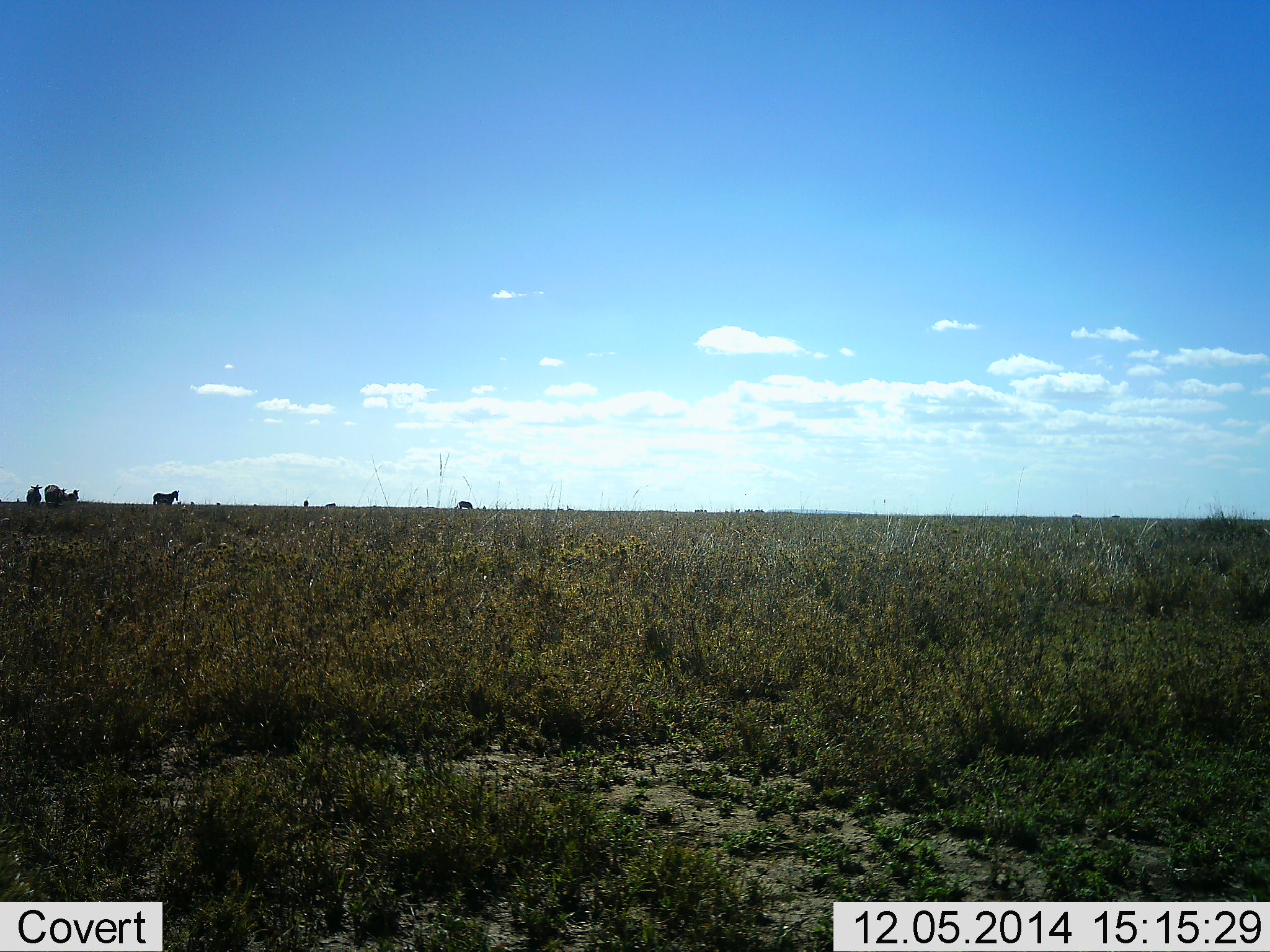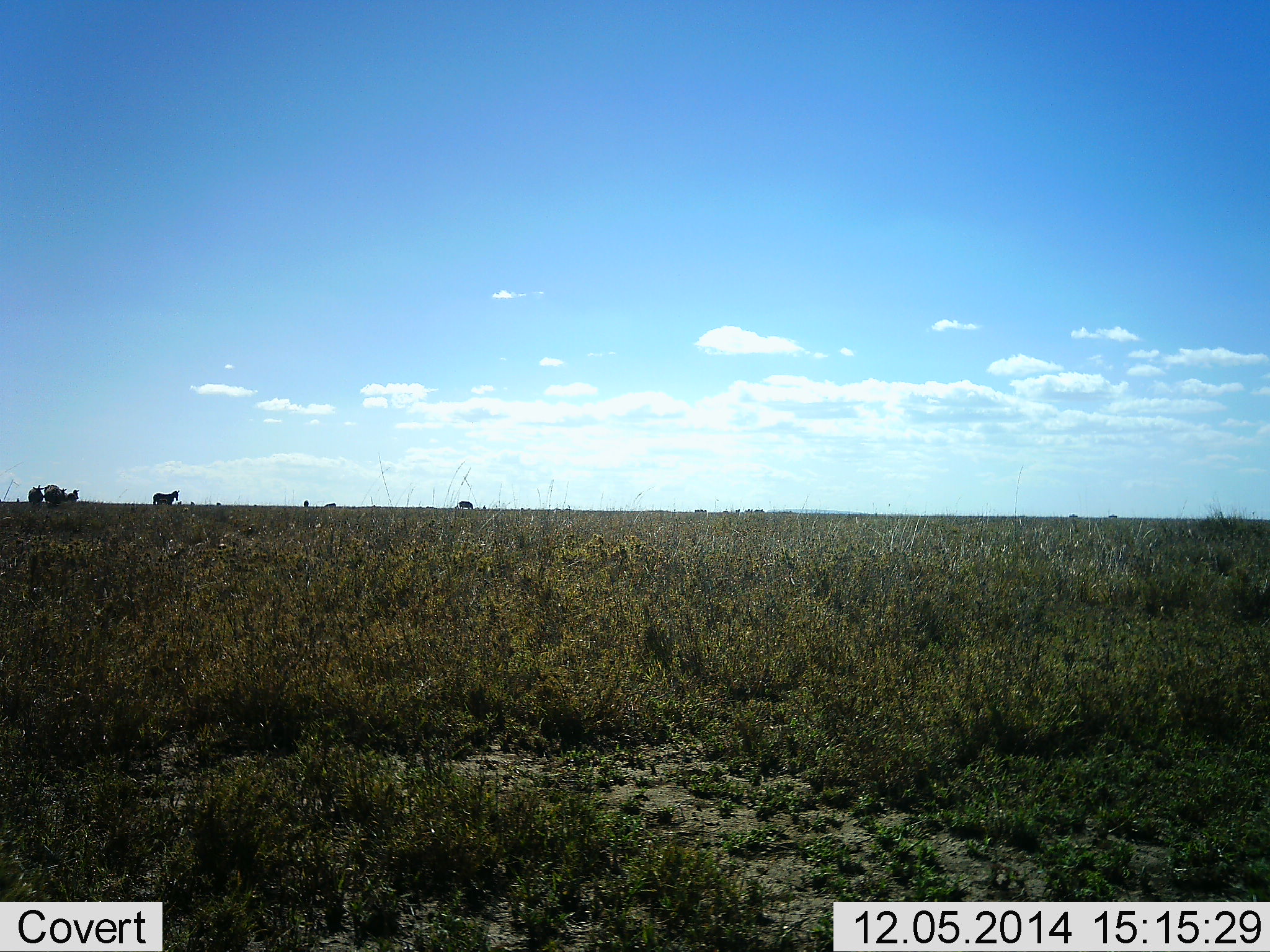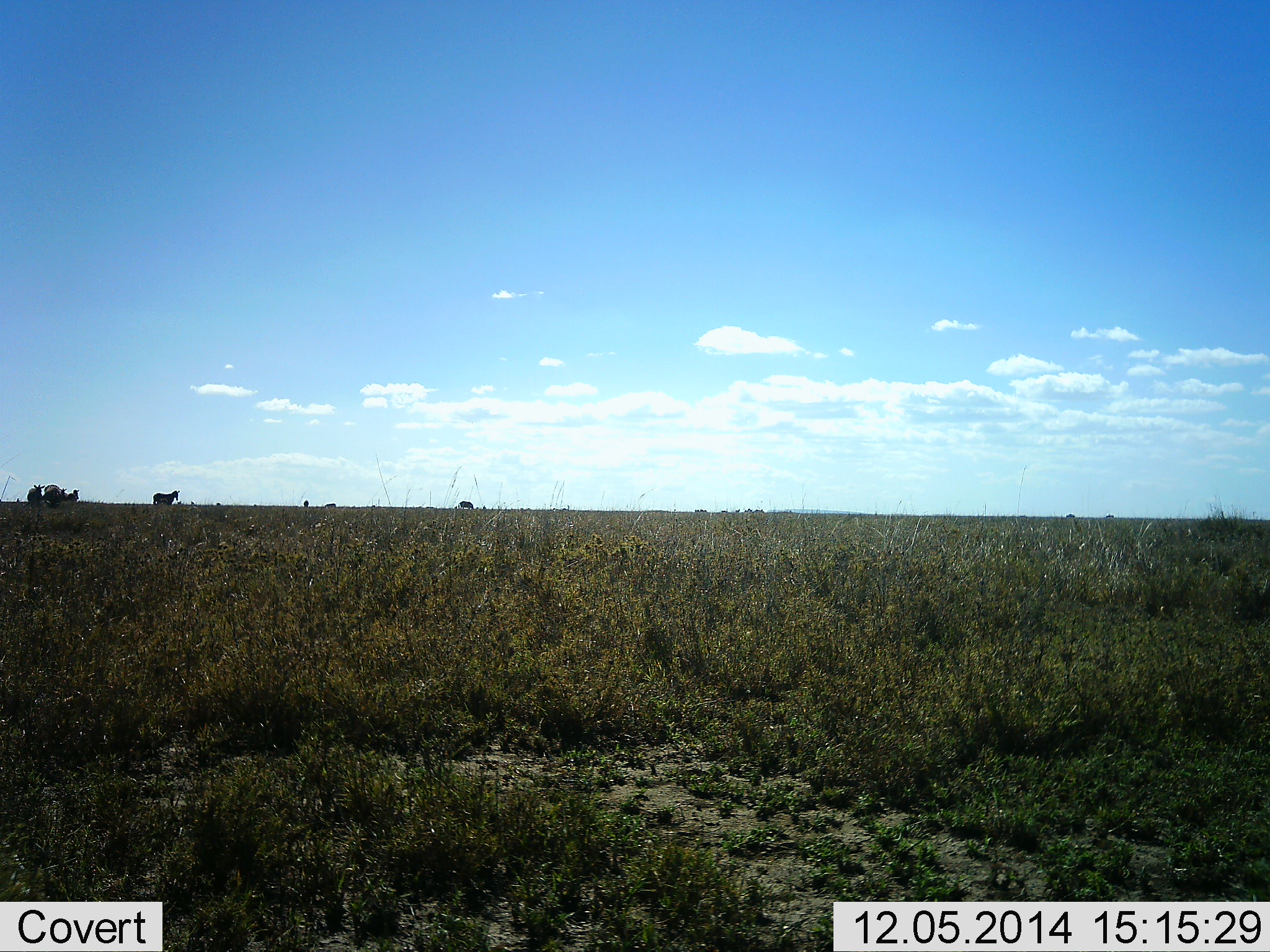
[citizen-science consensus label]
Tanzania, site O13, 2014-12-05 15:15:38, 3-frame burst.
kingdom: Animalia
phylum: Chordata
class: Mammalia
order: Perissodactyla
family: Equidae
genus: Equus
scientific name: Equus quagga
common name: plains zebra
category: zebra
Zebra (plains zebra) (Equus quagga), count 5. Behavior (volunteer vote fractions): standing 93%, resting 14%, moving 14%, interacting 7%. Young present (vote fraction): 0%. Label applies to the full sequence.